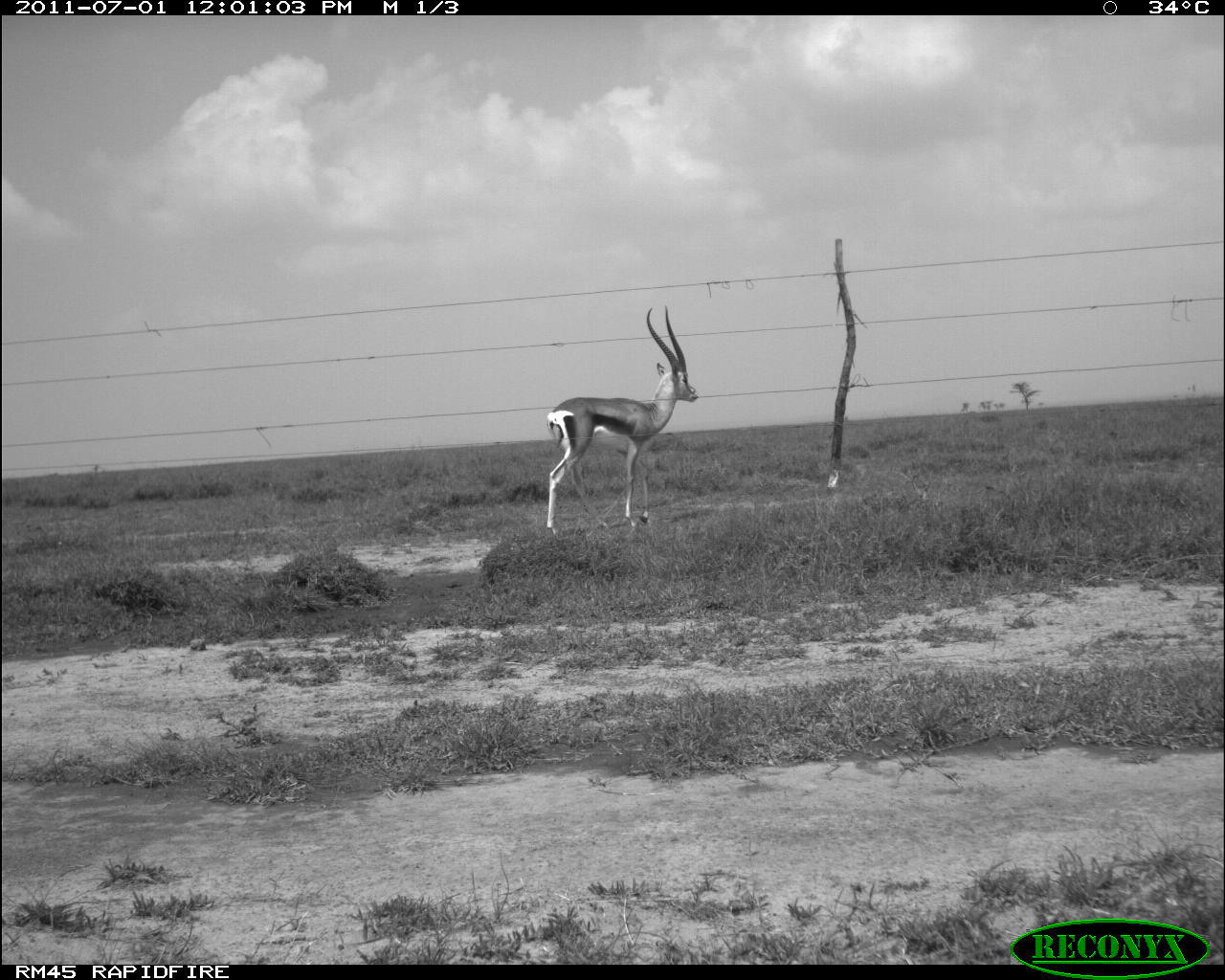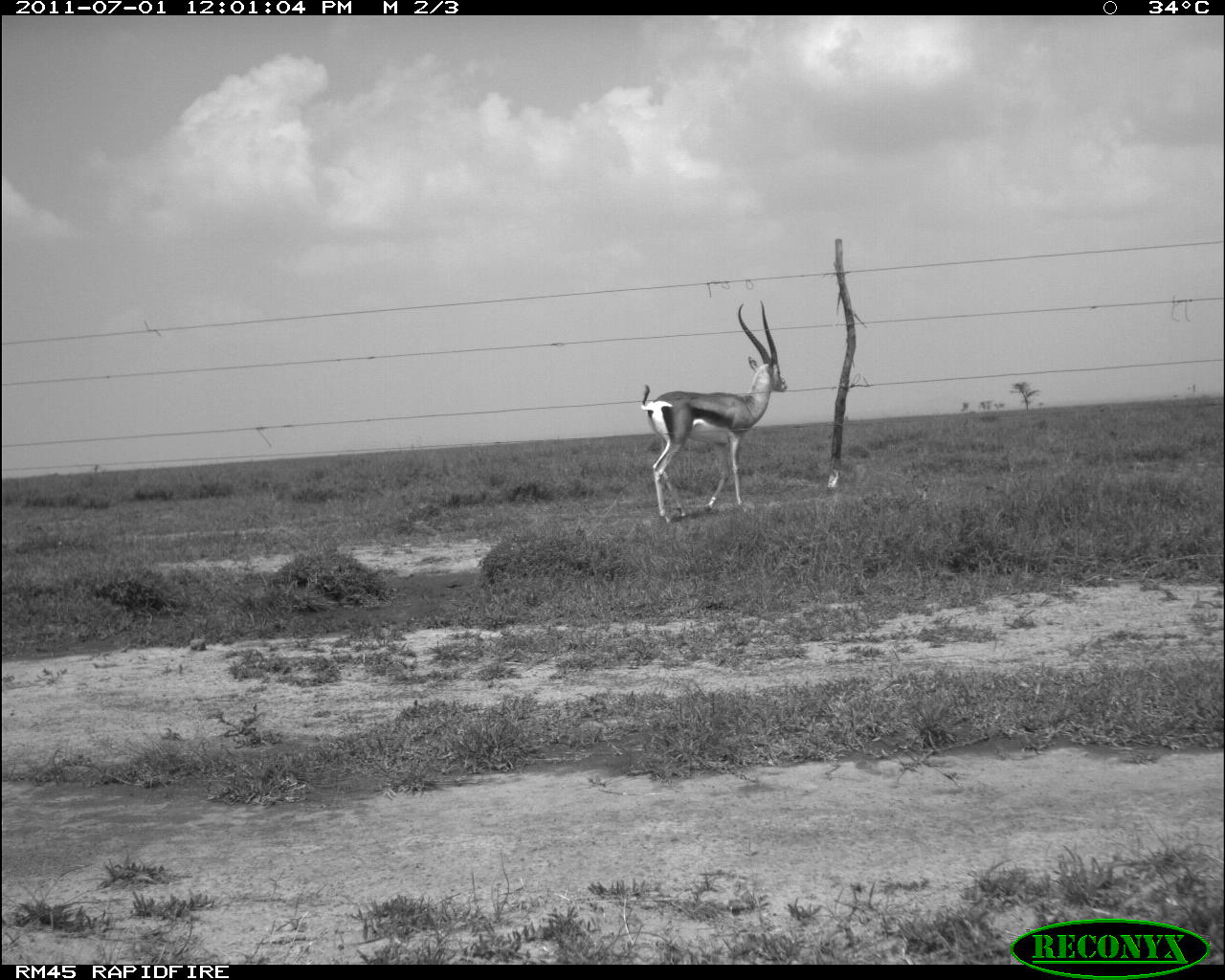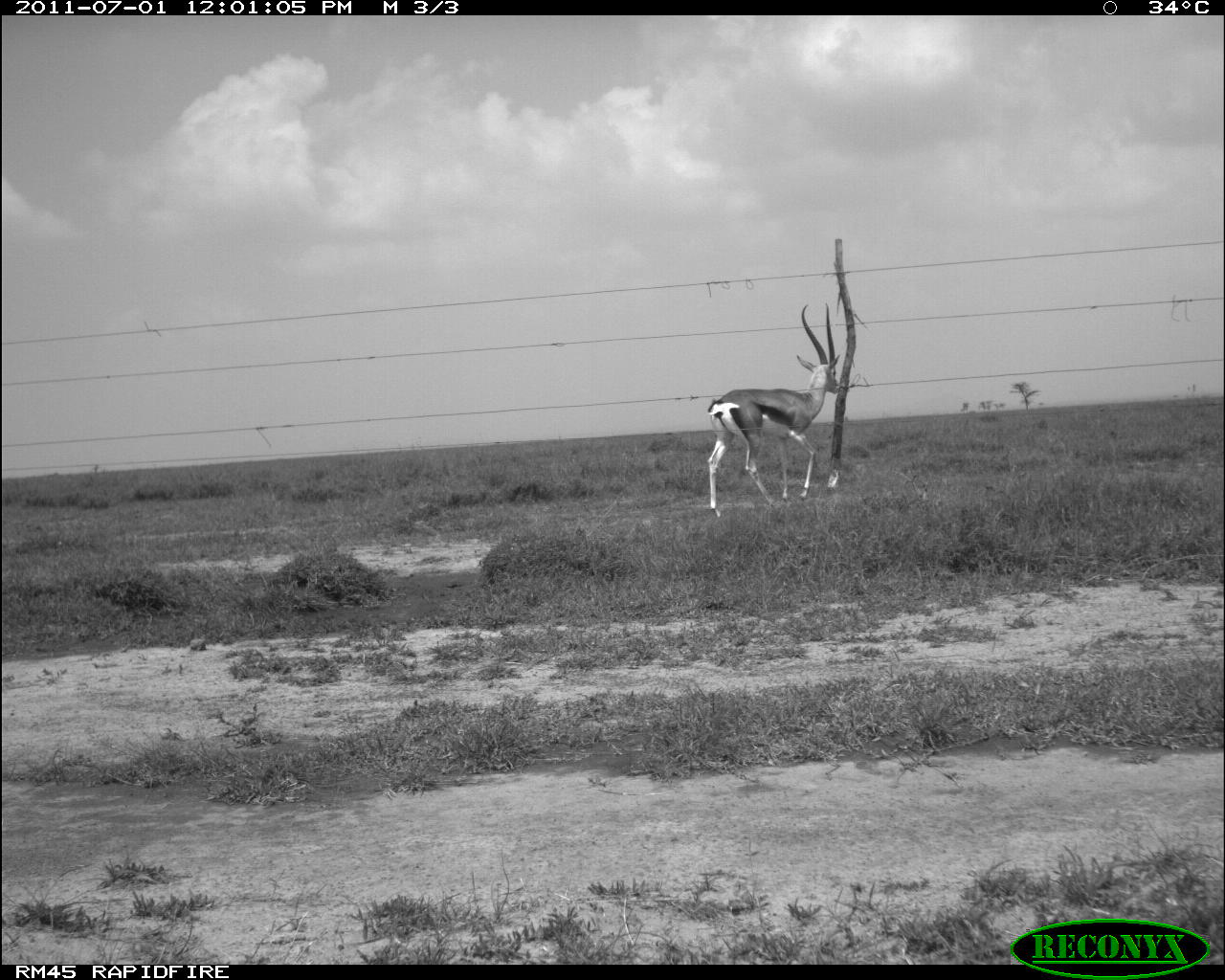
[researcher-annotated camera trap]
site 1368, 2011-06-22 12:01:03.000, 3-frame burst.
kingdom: Animalia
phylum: Chordata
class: Mammalia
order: Artiodactyla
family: Bovidae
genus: Nanger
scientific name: Nanger granti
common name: grant's gazelle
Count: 1.